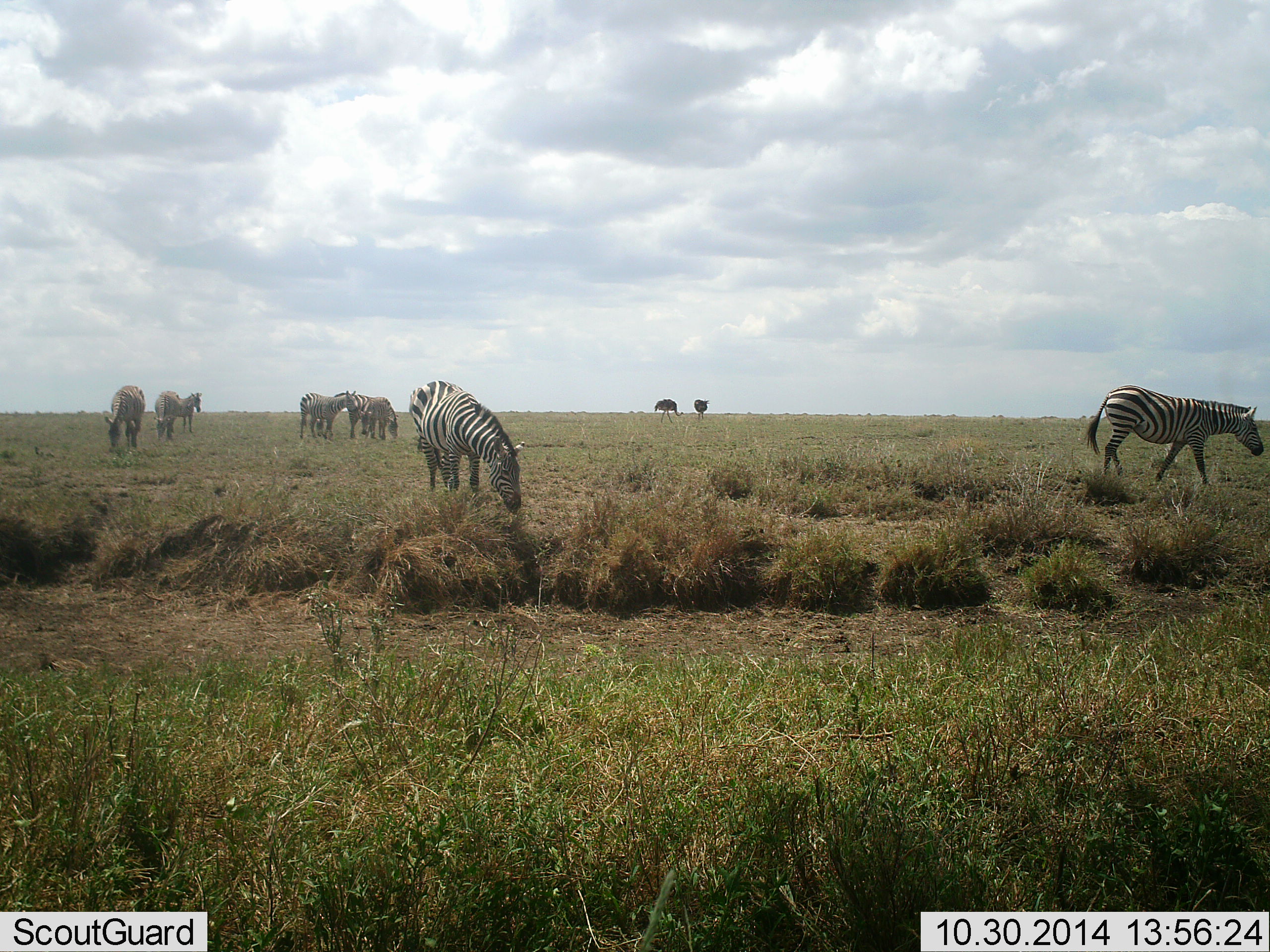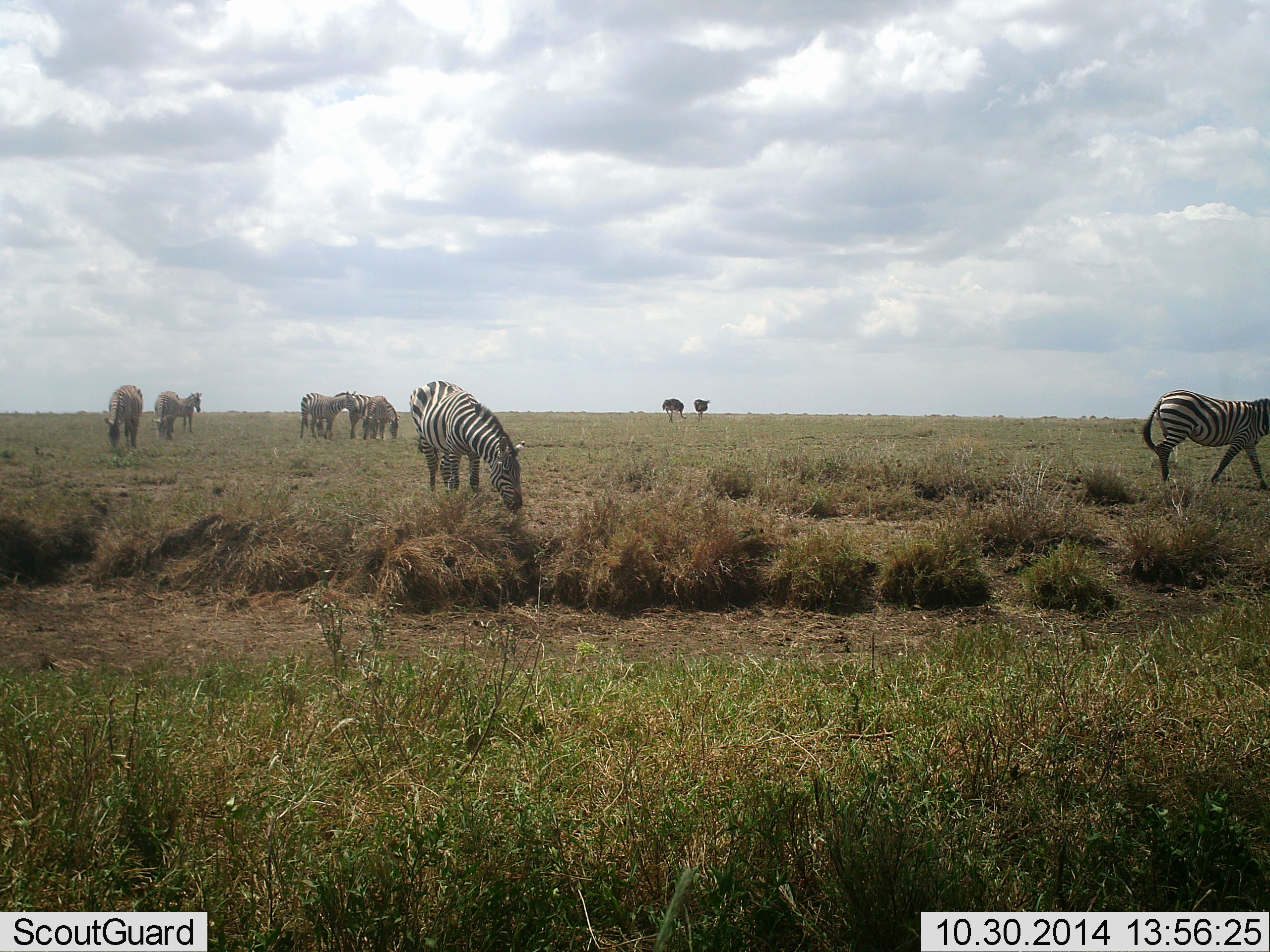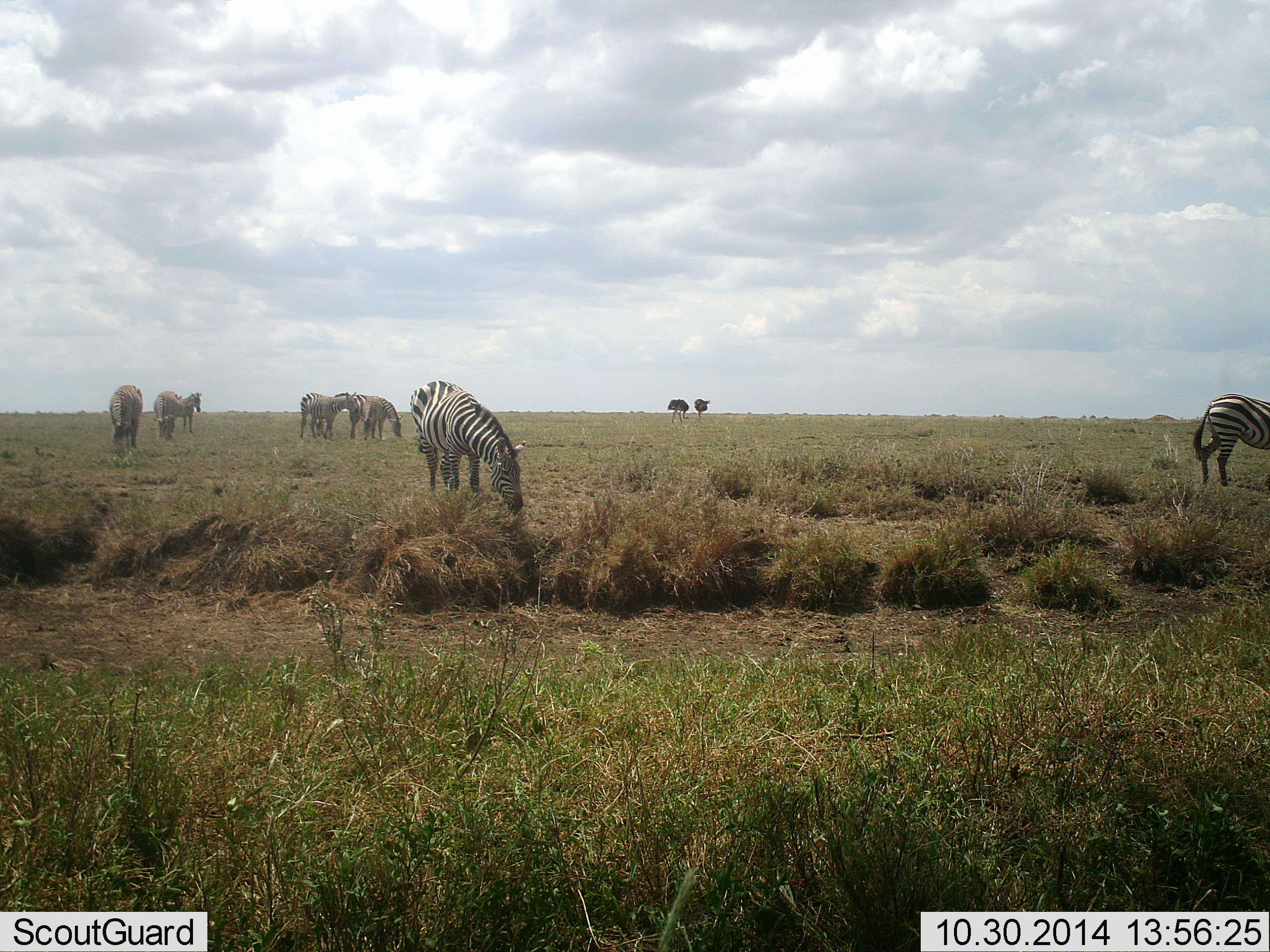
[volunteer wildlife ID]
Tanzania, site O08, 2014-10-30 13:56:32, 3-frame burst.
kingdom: Animalia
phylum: Chordata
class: Mammalia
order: Perissodactyla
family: Equidae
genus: Equus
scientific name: Equus quagga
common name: plains zebra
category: zebra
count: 8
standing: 55%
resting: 9%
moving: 55%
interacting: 0%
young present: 0%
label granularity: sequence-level